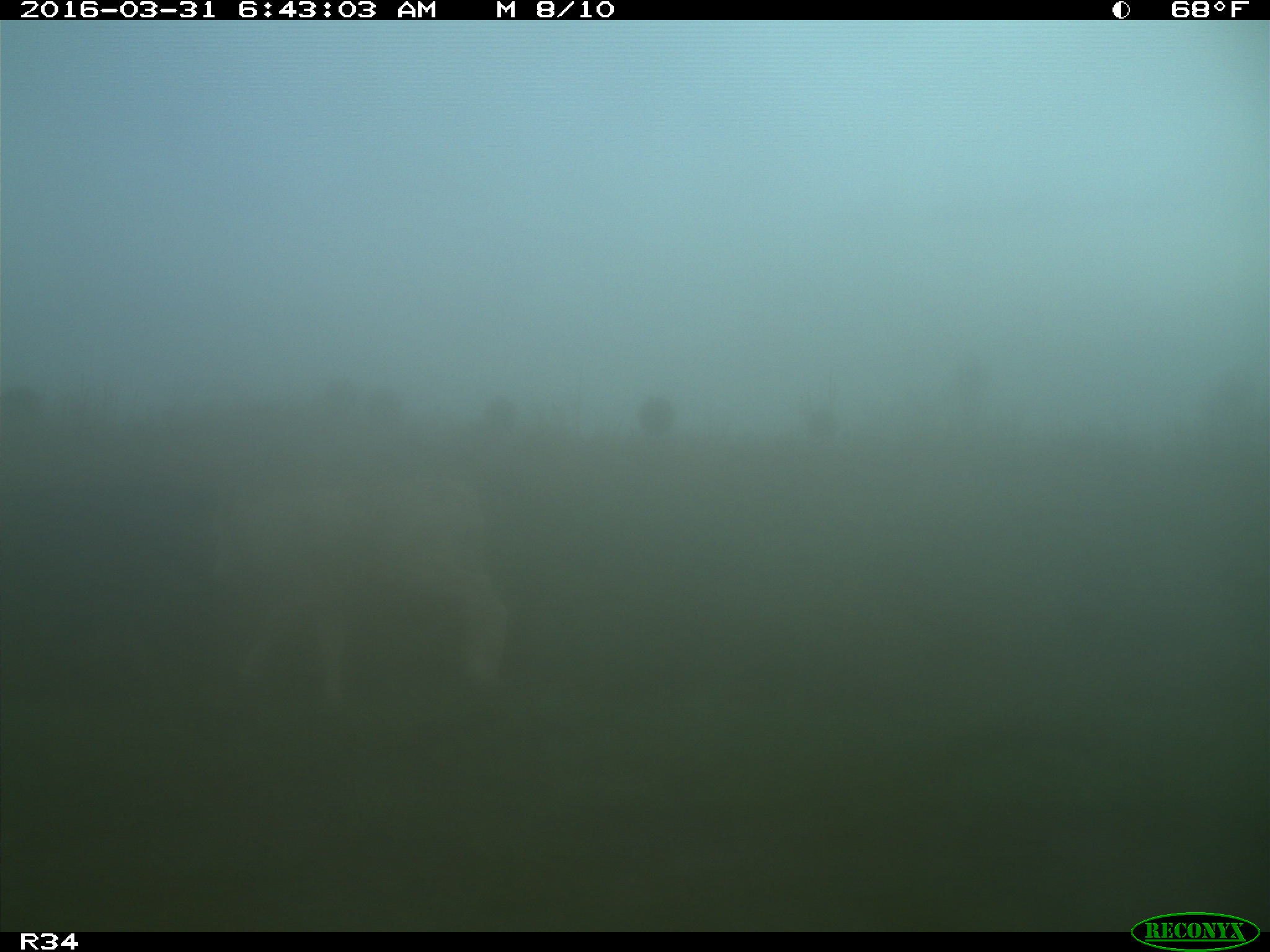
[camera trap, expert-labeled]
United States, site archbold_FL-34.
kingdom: Animalia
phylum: Chordata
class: Mammalia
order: Artiodactyla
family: Bovidae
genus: Bos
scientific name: Bos taurus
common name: domestic cow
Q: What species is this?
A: Bos taurus (domestic cow).